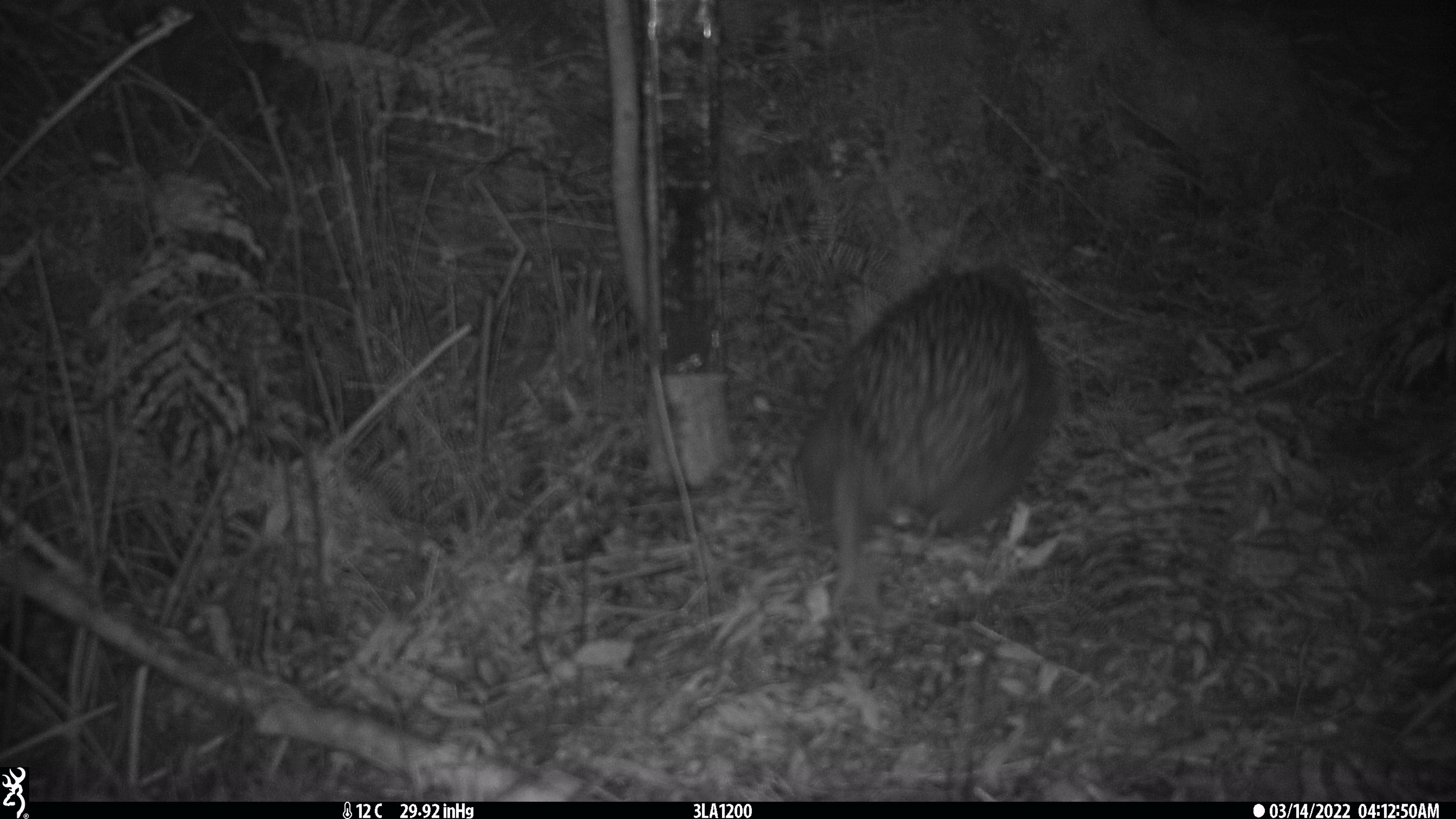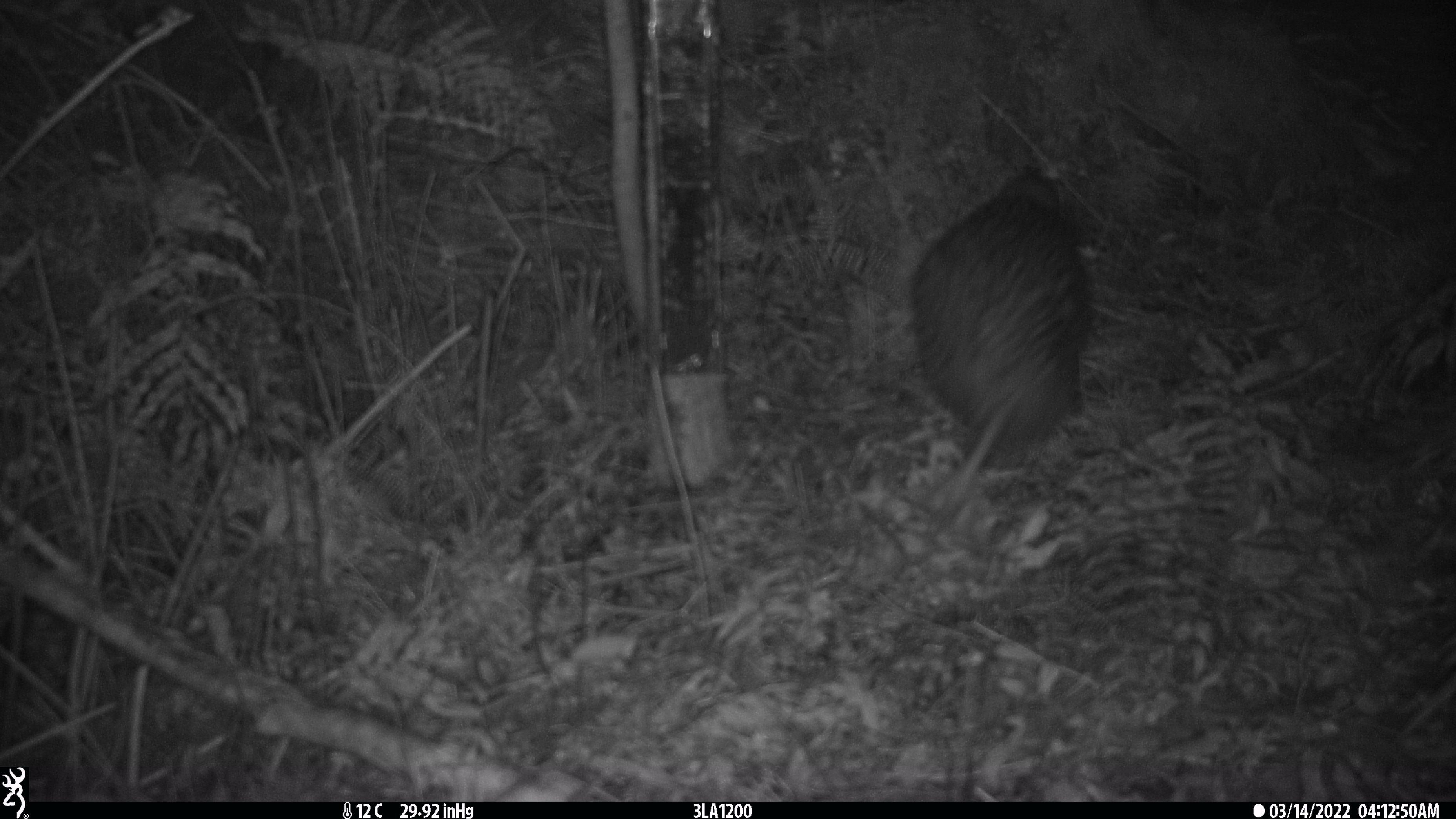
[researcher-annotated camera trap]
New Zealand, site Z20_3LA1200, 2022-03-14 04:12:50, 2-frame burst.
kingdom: Animalia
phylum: Chordata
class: Aves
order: Apterygiformes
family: Apterygidae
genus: Apteryx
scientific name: Apteryx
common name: kiwi